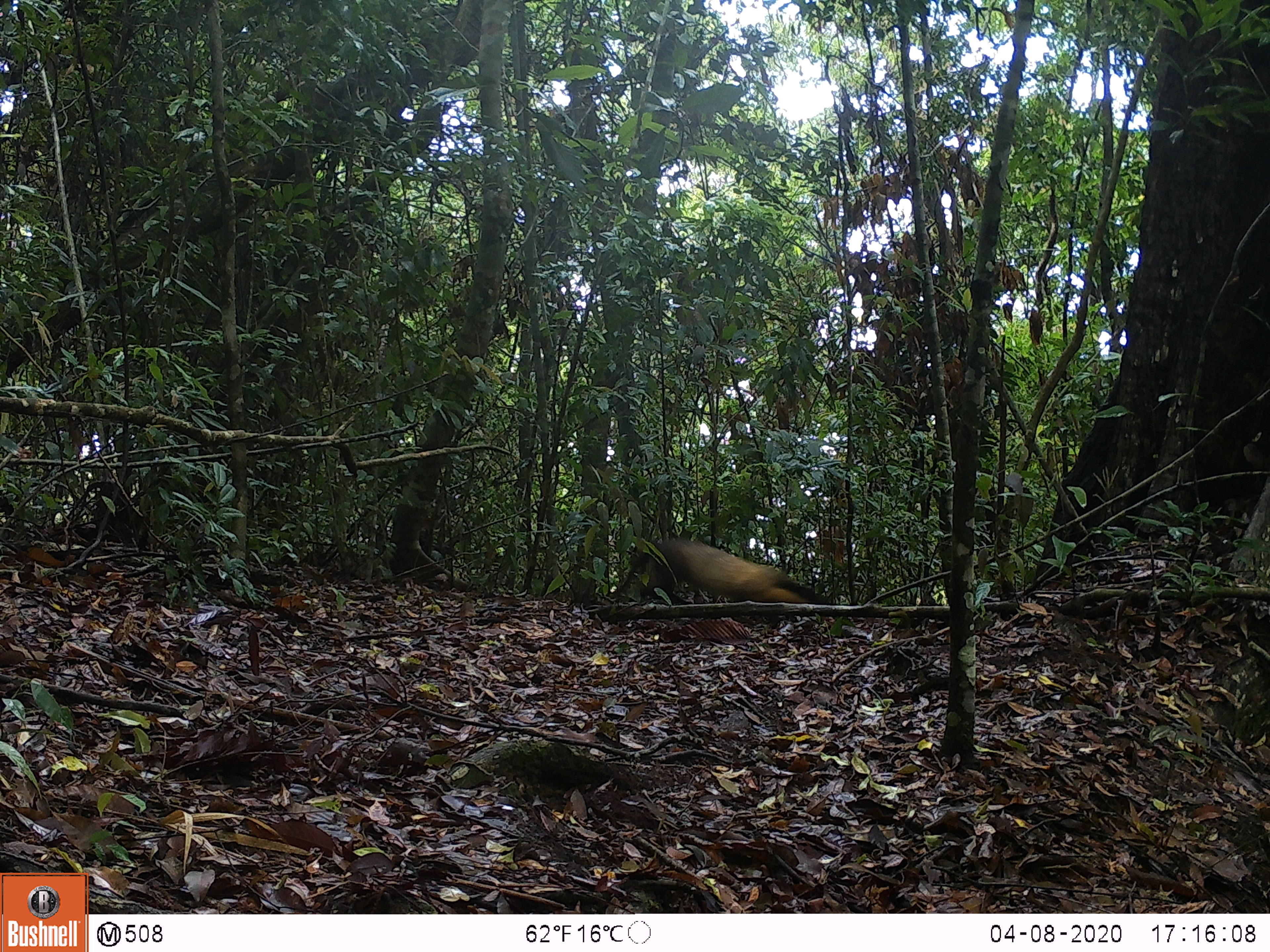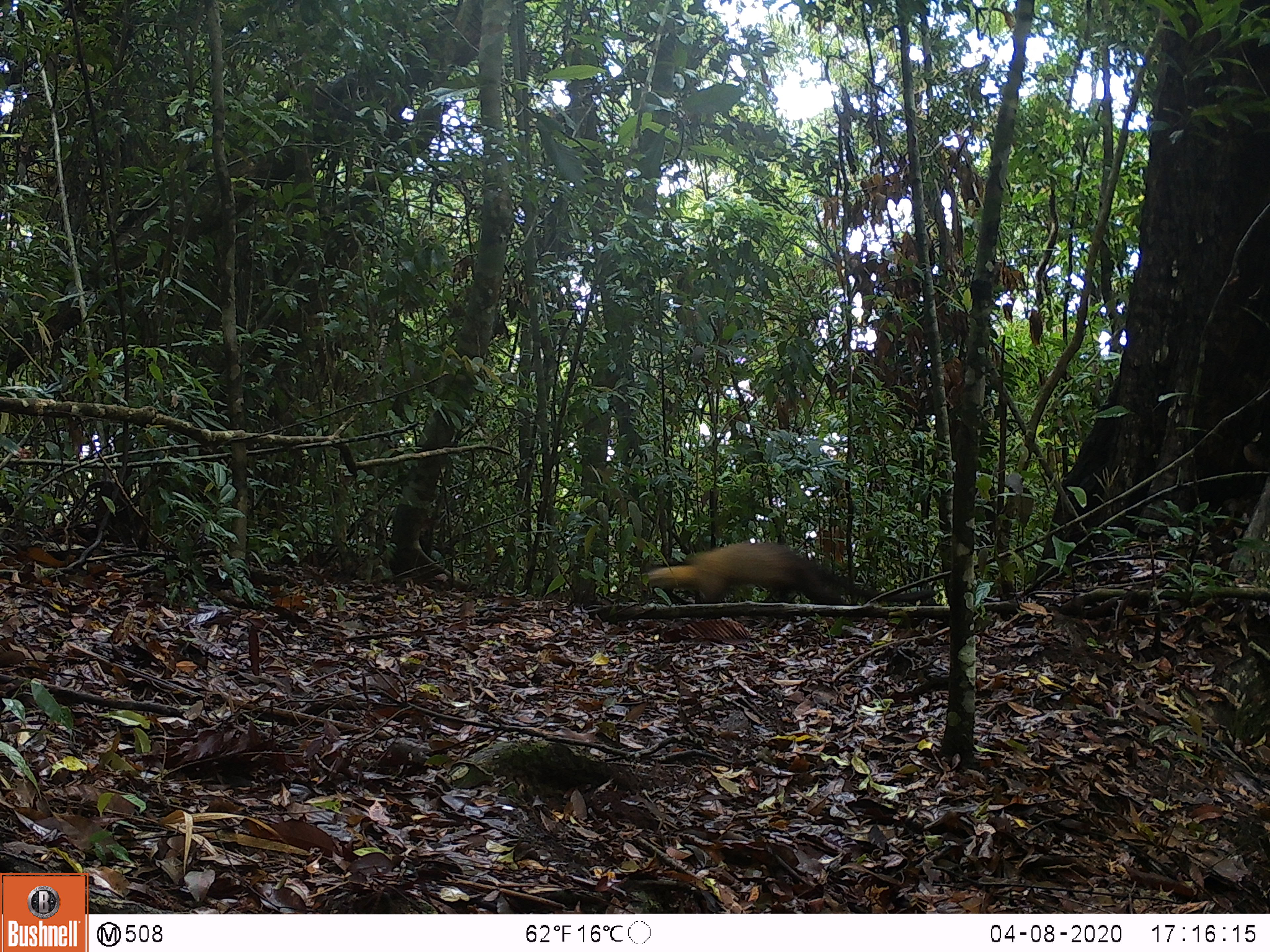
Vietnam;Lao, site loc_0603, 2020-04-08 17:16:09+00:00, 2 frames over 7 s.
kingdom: Animalia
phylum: Chordata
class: Mammalia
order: Carnivora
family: Mustelidae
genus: Martes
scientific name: Martes flavigula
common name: yellow-throated marten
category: yellow throated marten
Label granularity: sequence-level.